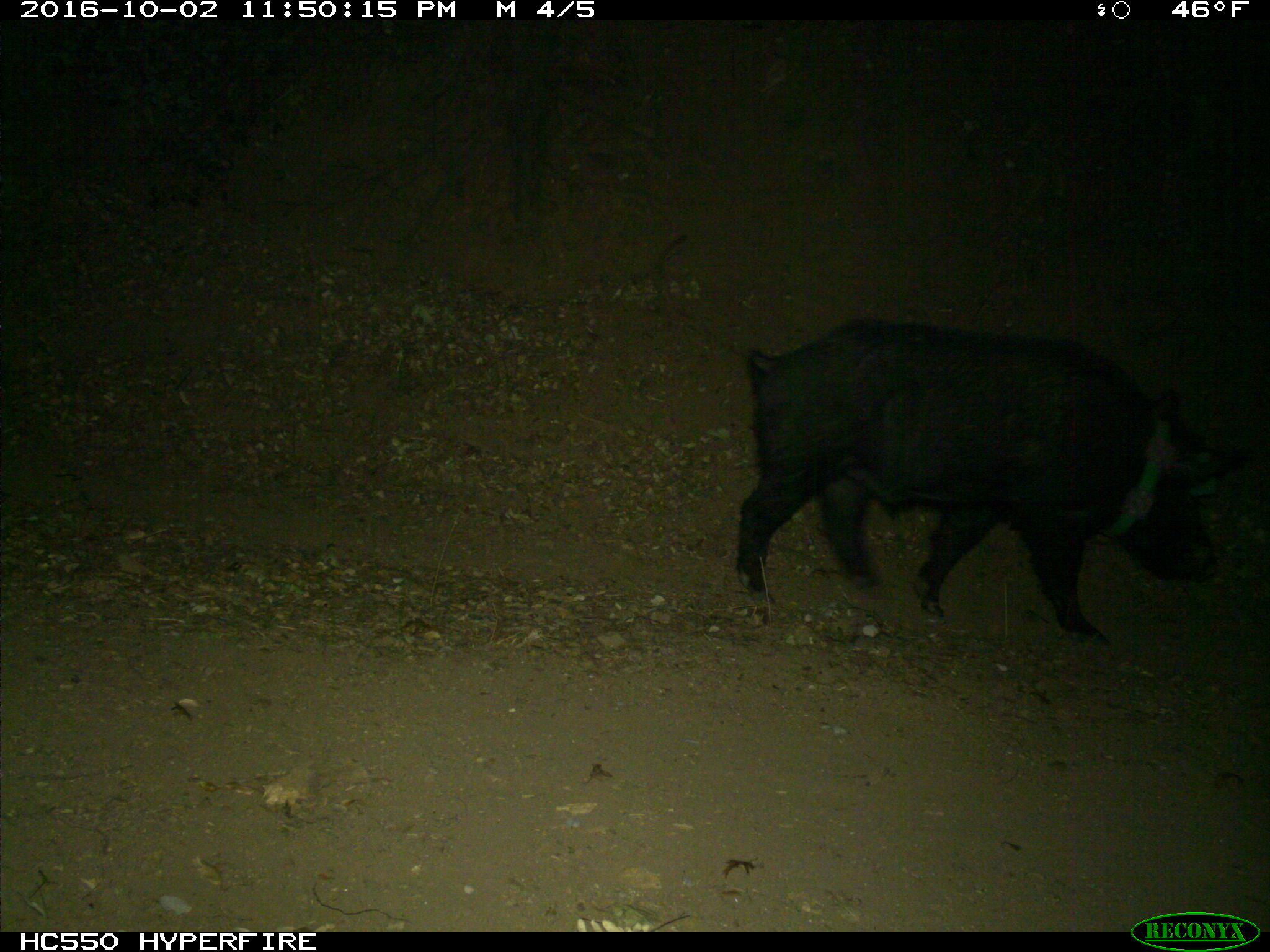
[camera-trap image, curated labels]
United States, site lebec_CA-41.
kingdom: Animalia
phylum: Chordata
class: Mammalia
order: Artiodactyla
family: Suidae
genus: Sus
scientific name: Sus scrofa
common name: wild boar